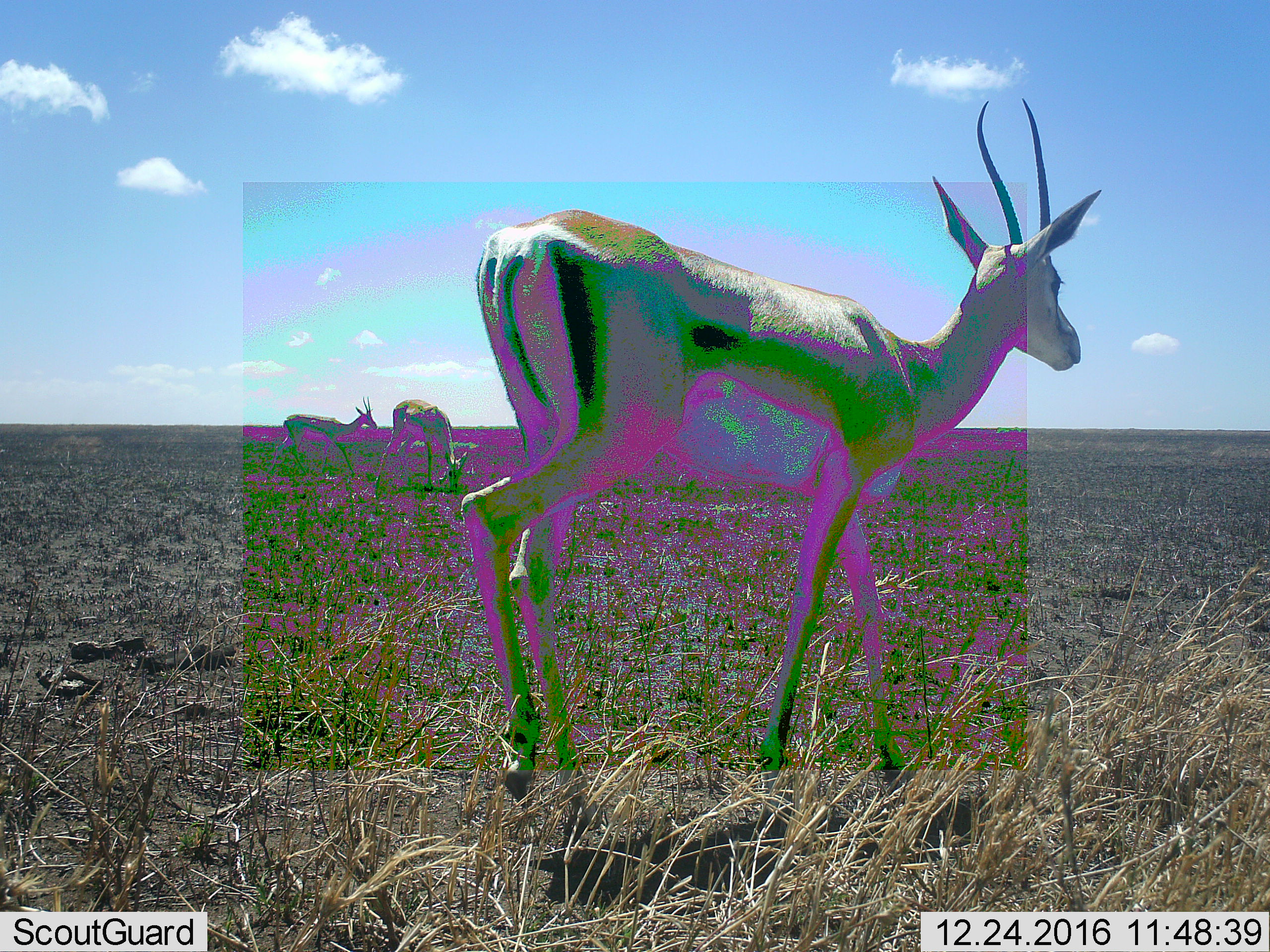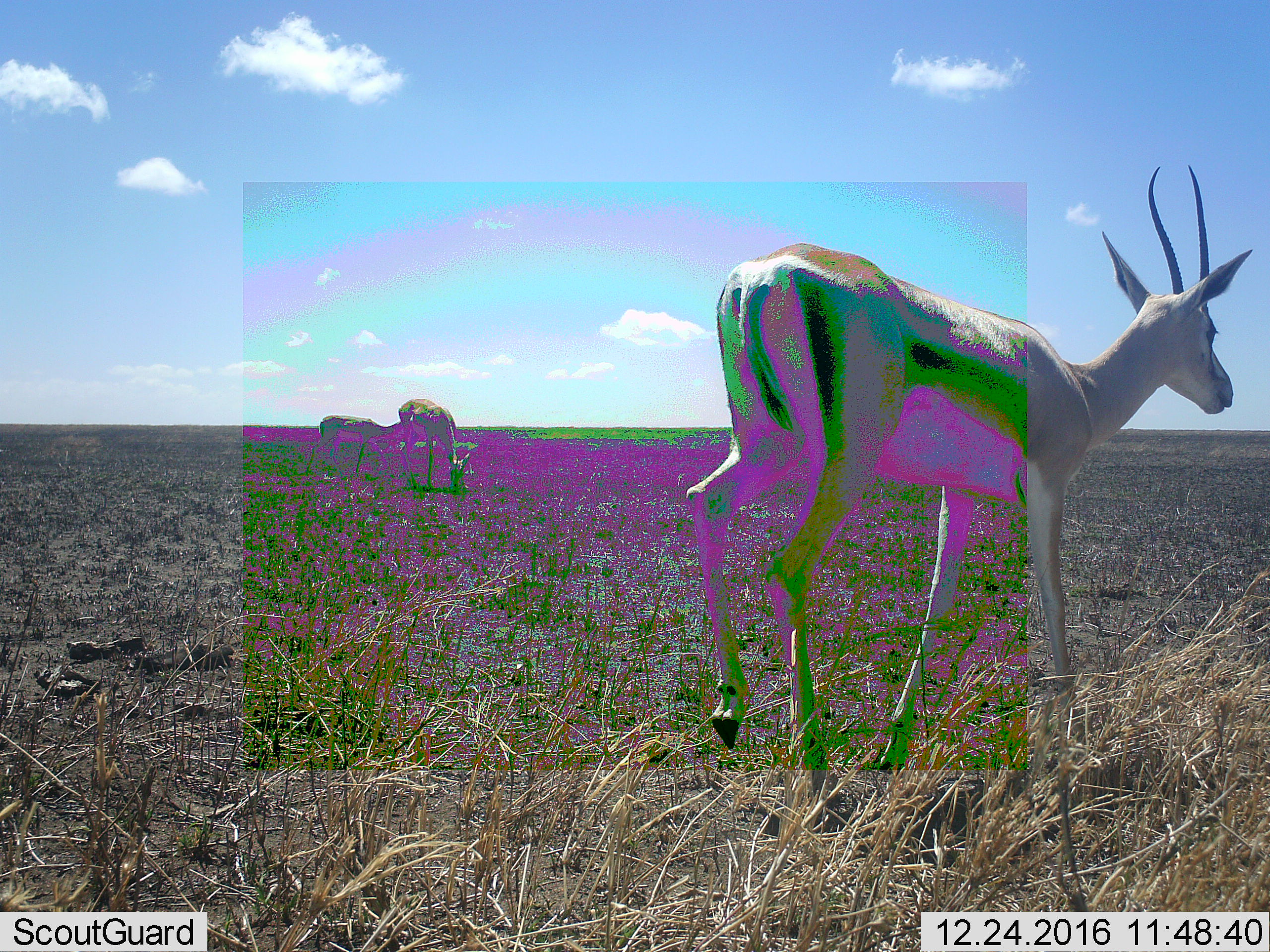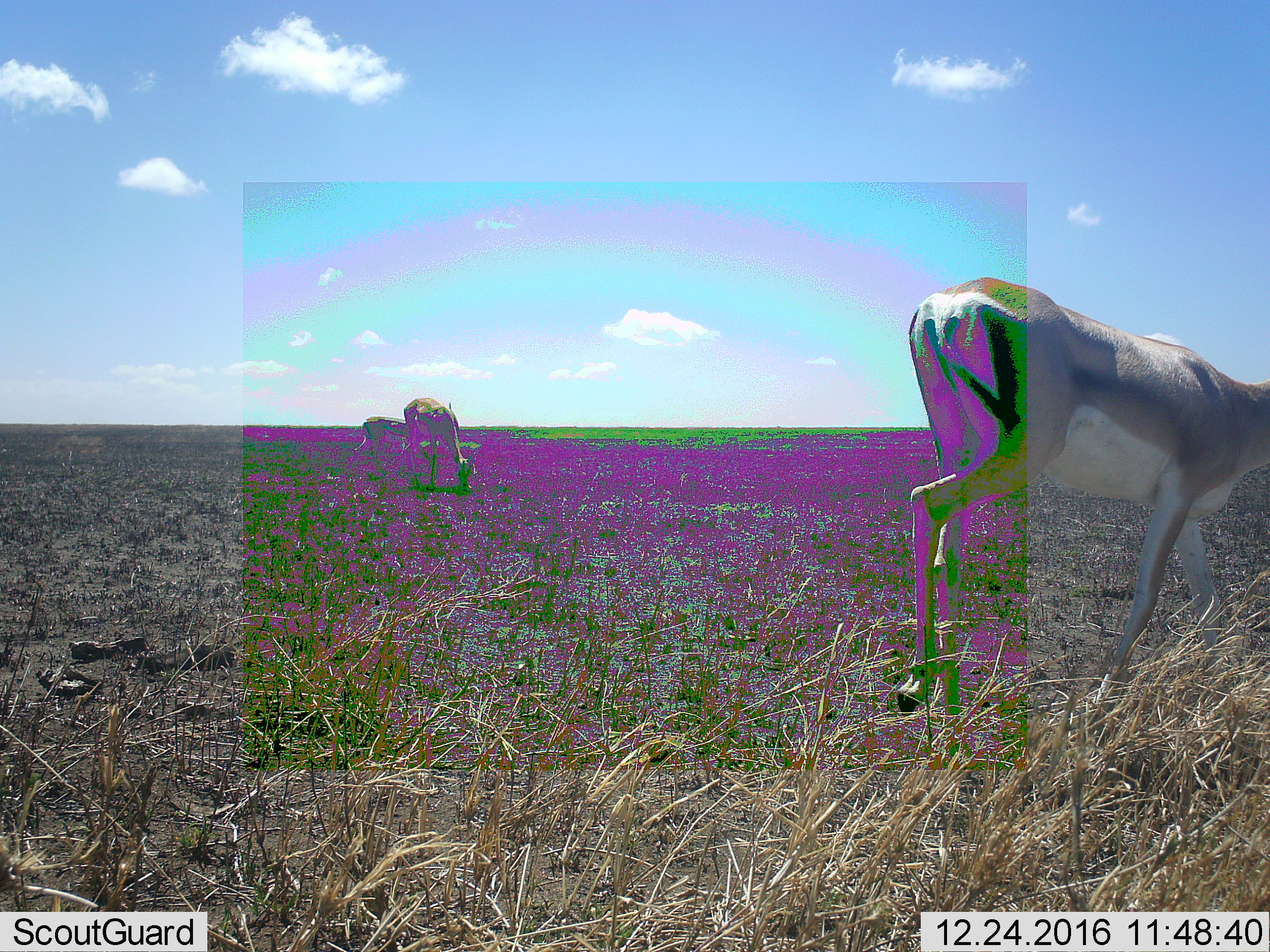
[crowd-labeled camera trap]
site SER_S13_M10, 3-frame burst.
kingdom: Animalia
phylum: Chordata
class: Mammalia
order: Artiodactyla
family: Bovidae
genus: Eudorcas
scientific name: Eudorcas thomsonii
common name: thomson's gazelle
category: gazellethomsons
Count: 3.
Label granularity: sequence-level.